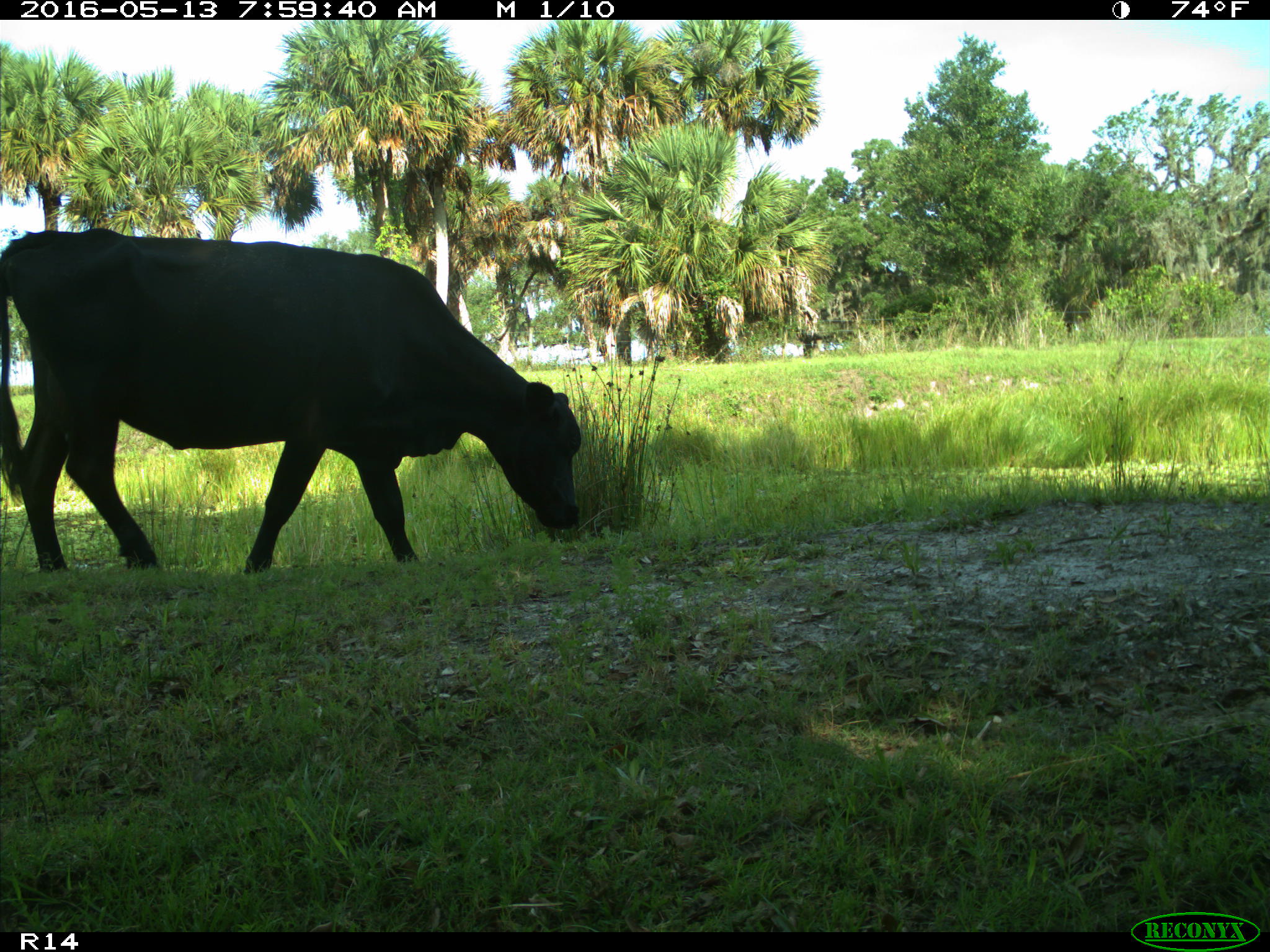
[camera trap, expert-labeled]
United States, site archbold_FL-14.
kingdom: Animalia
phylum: Chordata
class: Mammalia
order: Artiodactyla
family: Bovidae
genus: Bos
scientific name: Bos taurus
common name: domestic cow